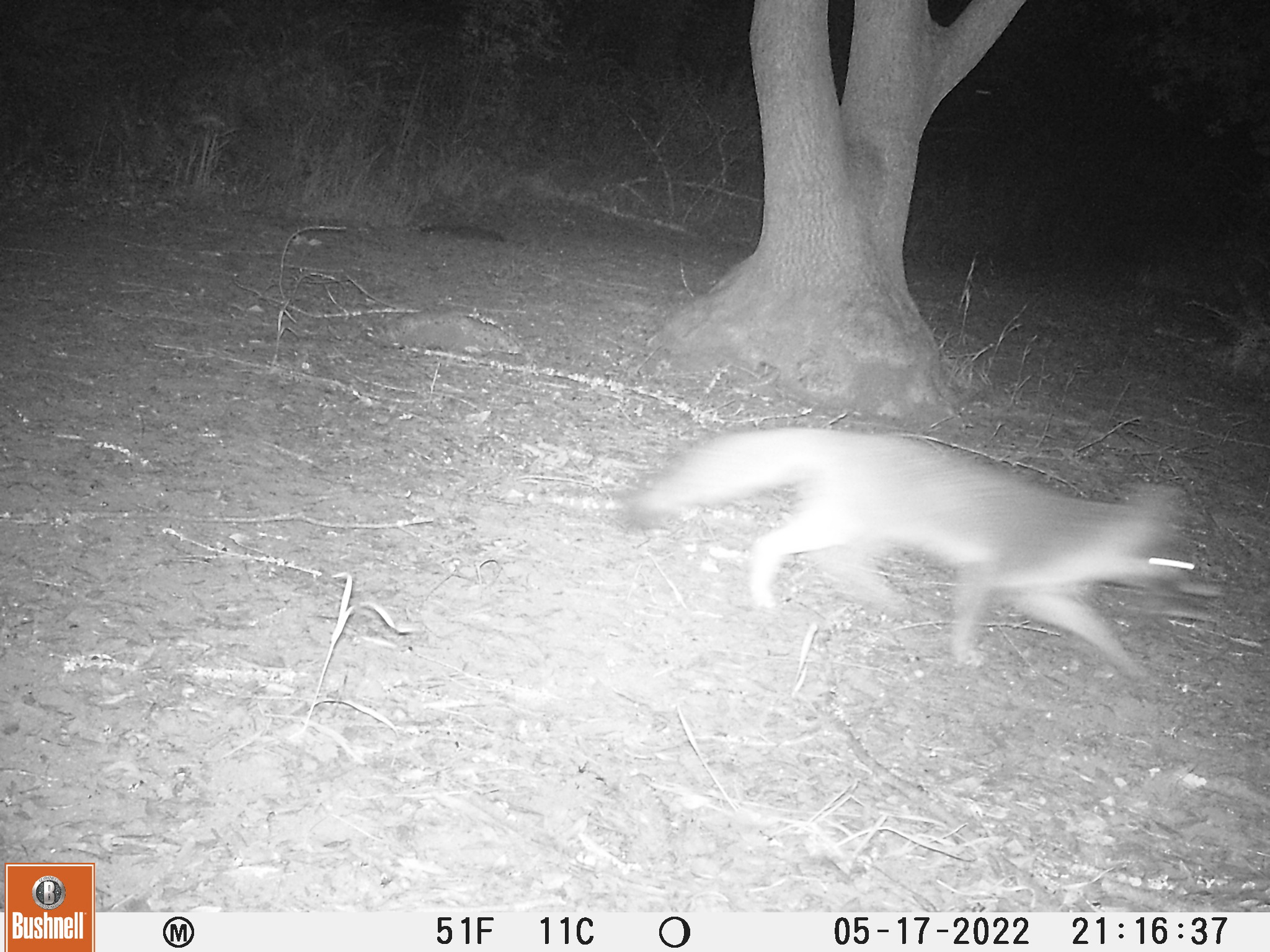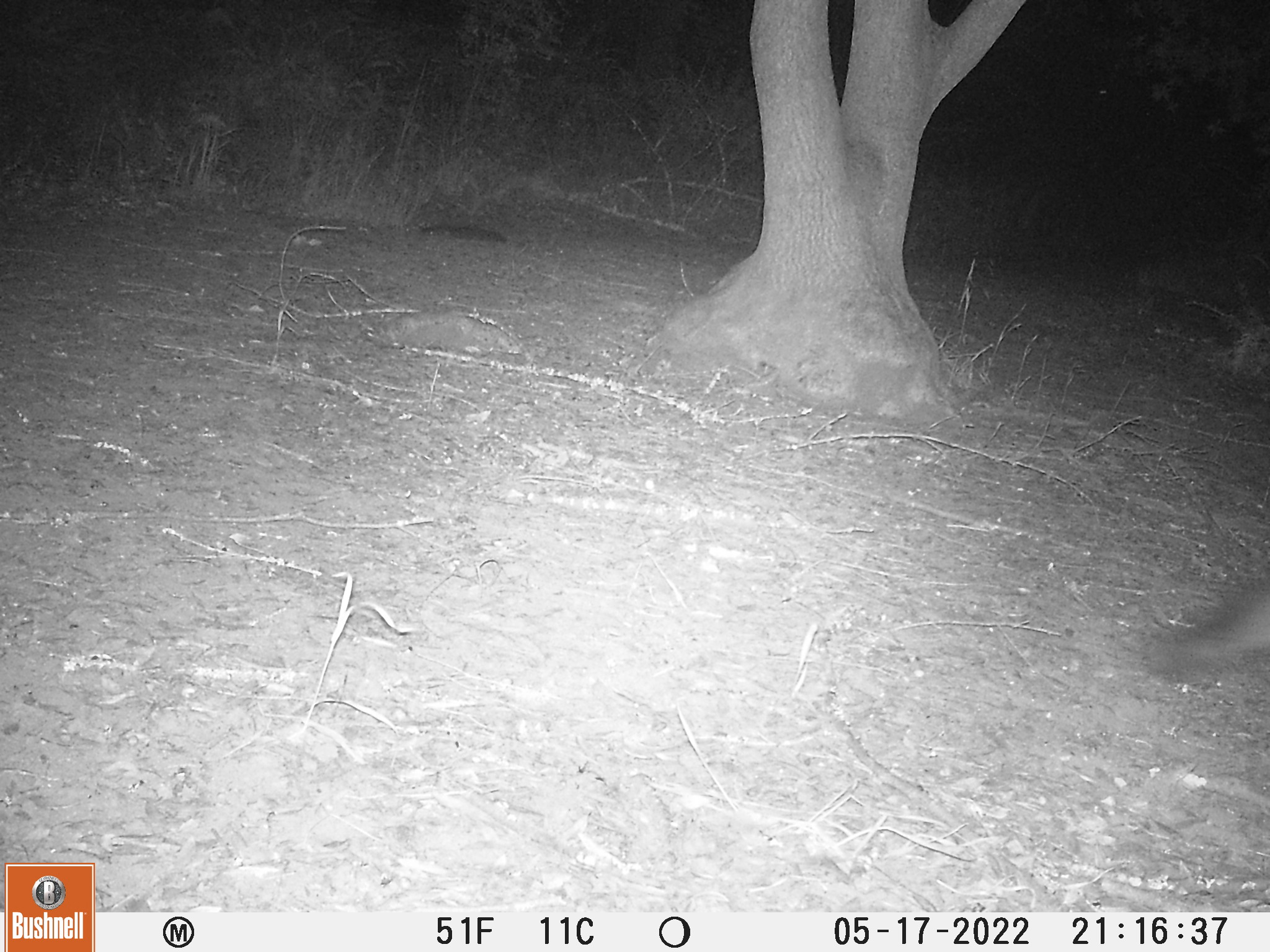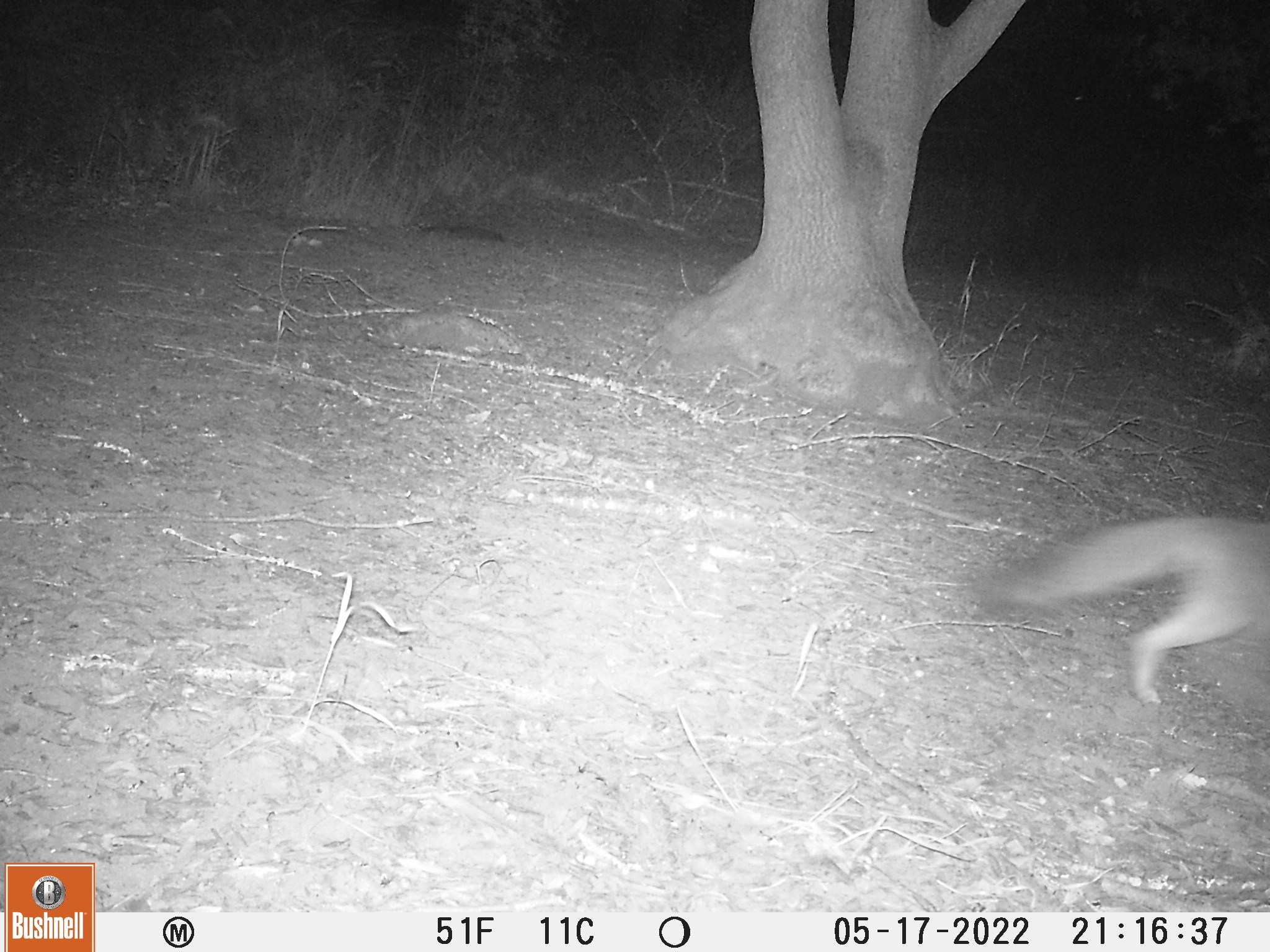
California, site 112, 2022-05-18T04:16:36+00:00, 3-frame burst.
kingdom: Animalia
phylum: Chordata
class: Mammalia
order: Carnivora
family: Canidae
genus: Urocyon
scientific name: Urocyon cinereoargenteus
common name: gray fox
Gray fox (Urocyon cinereoargenteus).